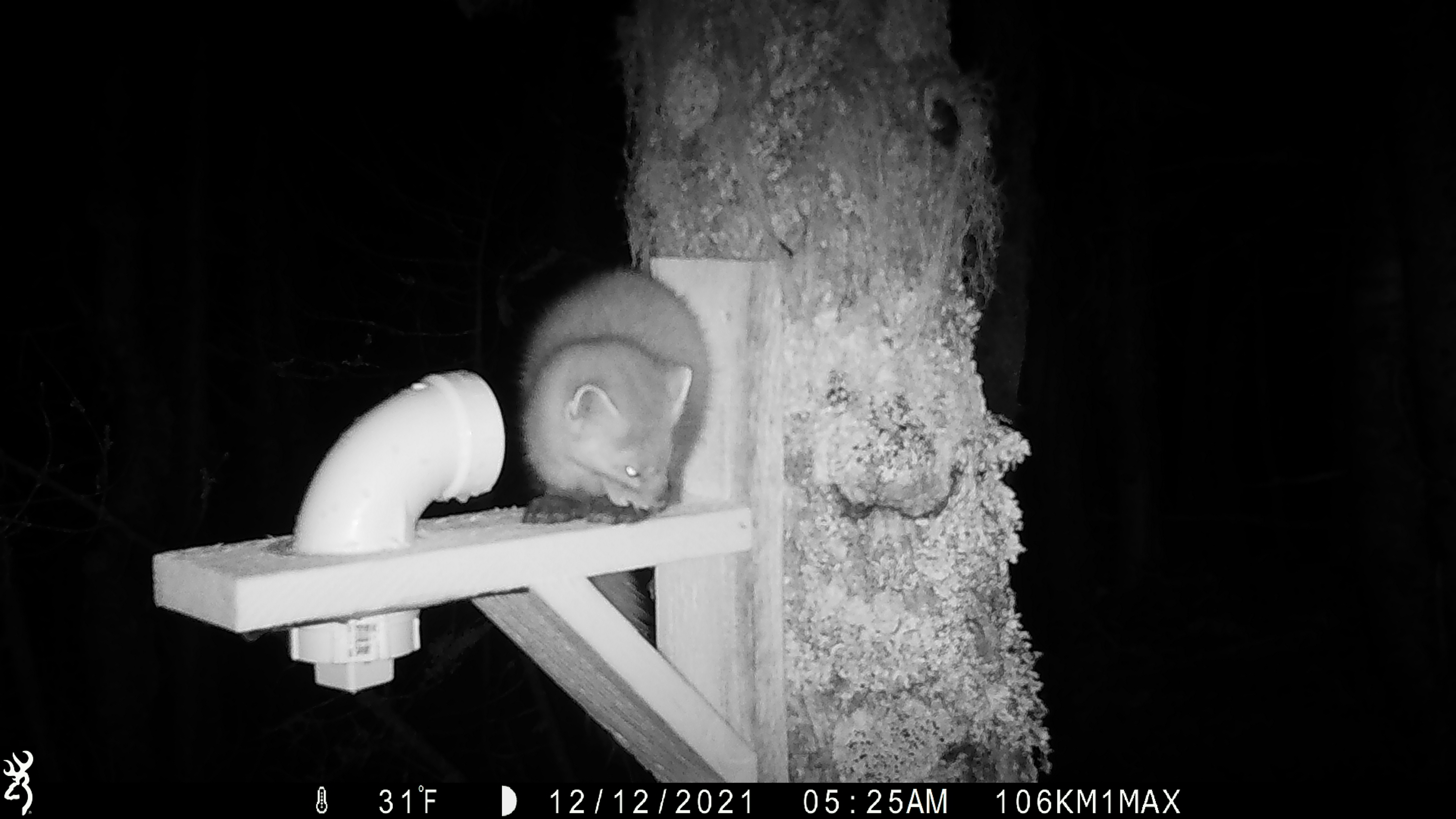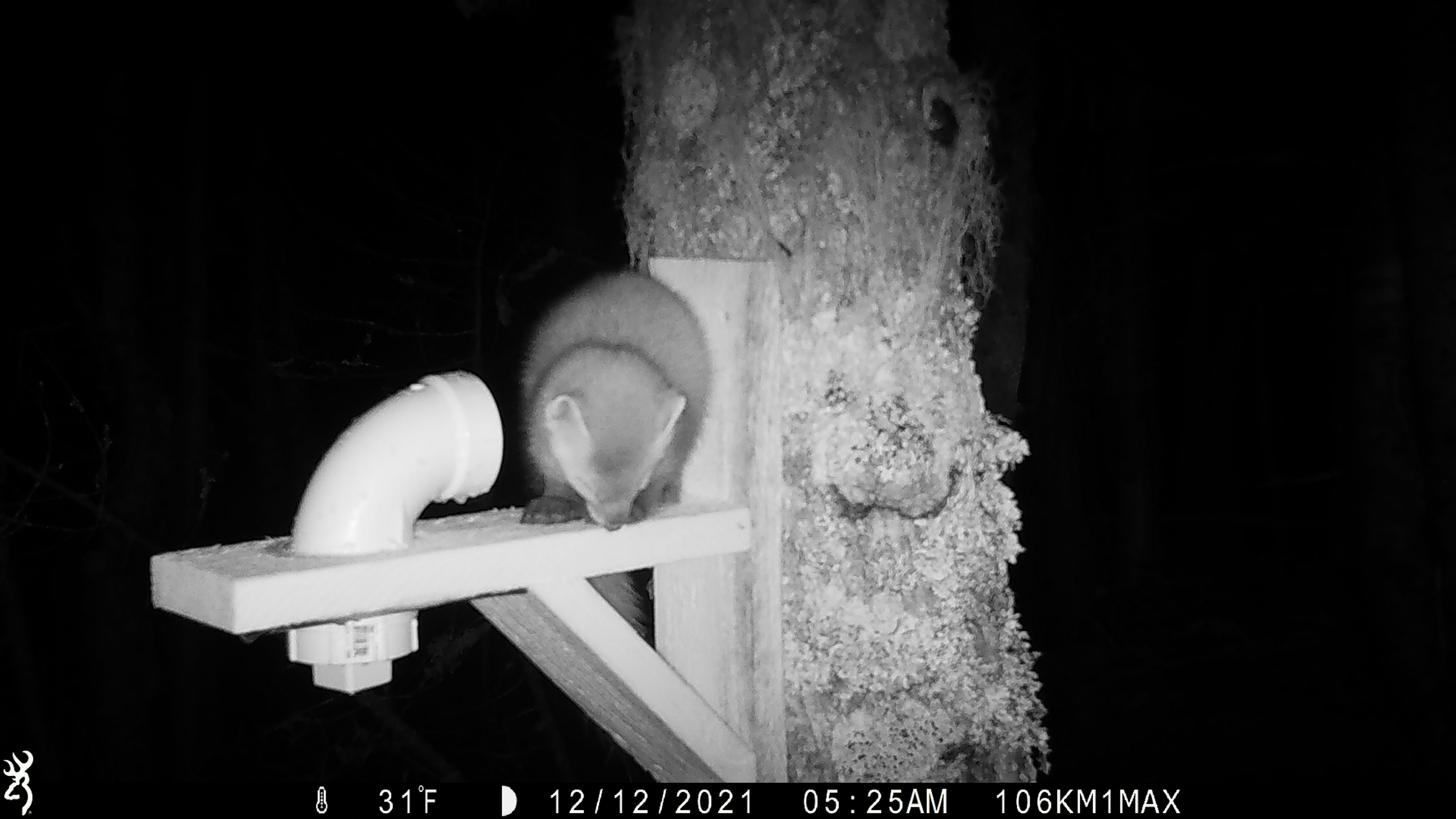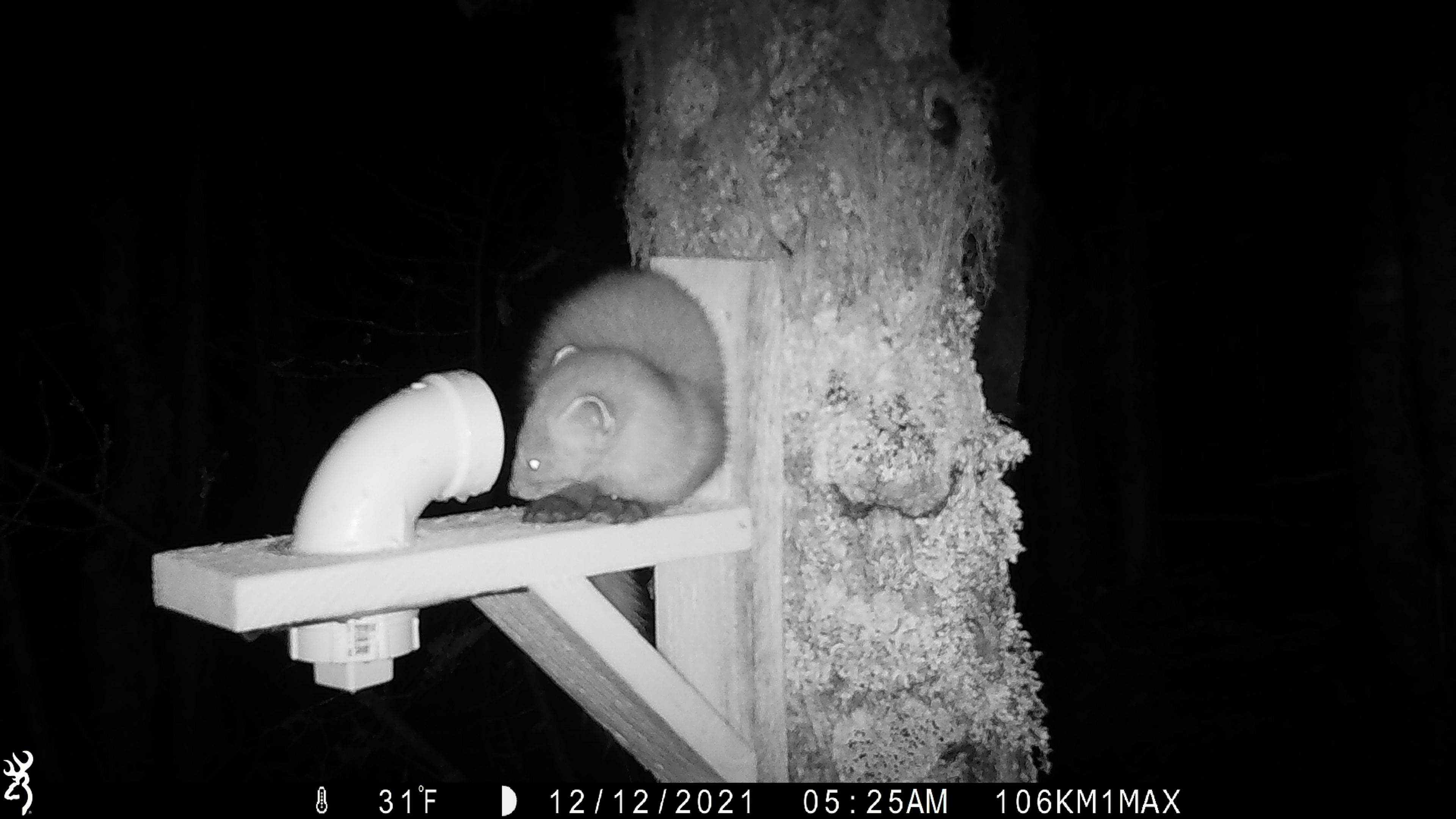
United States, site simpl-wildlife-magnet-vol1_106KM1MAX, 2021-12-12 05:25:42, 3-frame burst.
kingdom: Animalia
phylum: Chordata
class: Mammalia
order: Carnivora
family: Mustelidae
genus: Martes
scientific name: Martes americana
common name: american marten